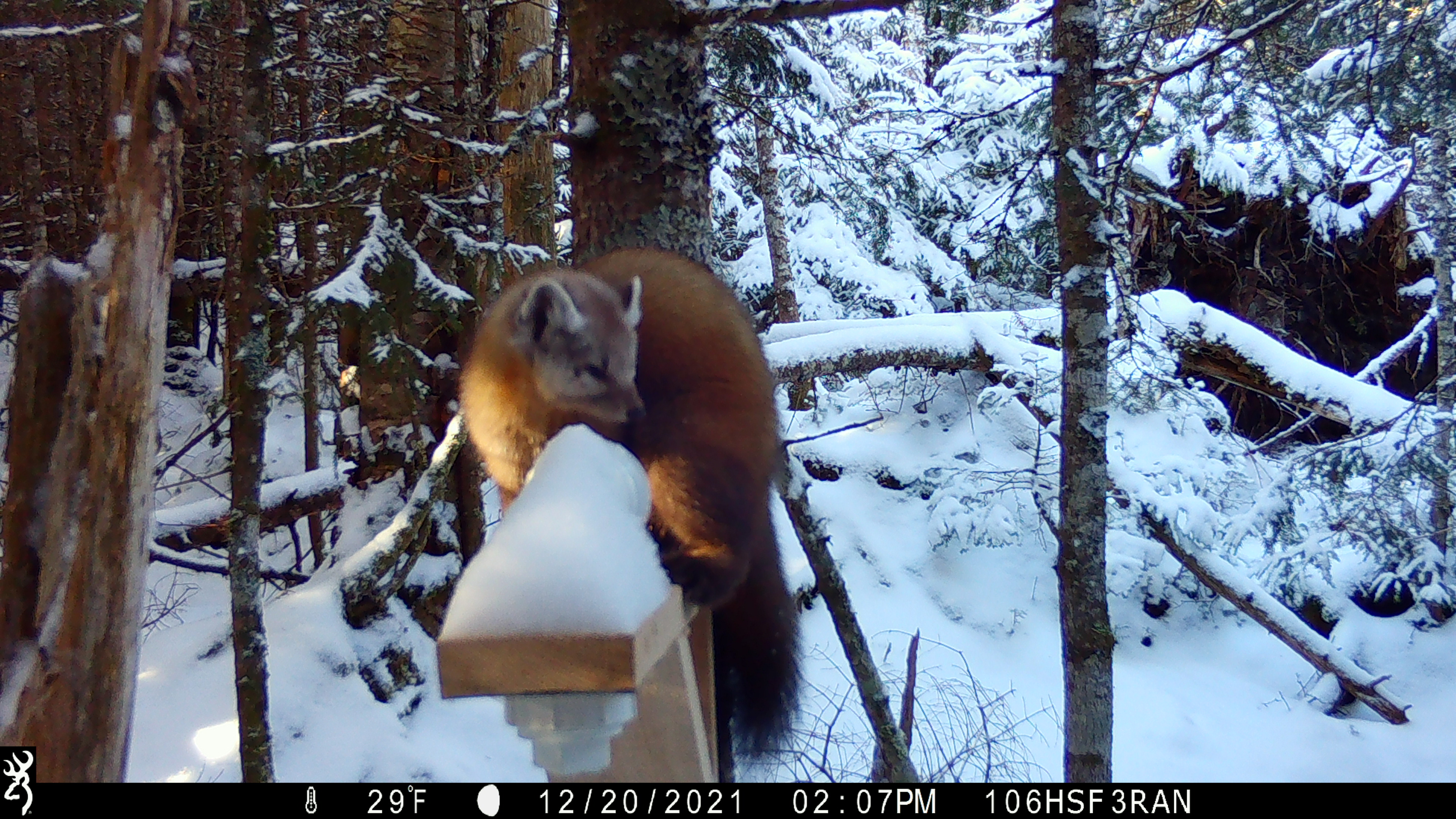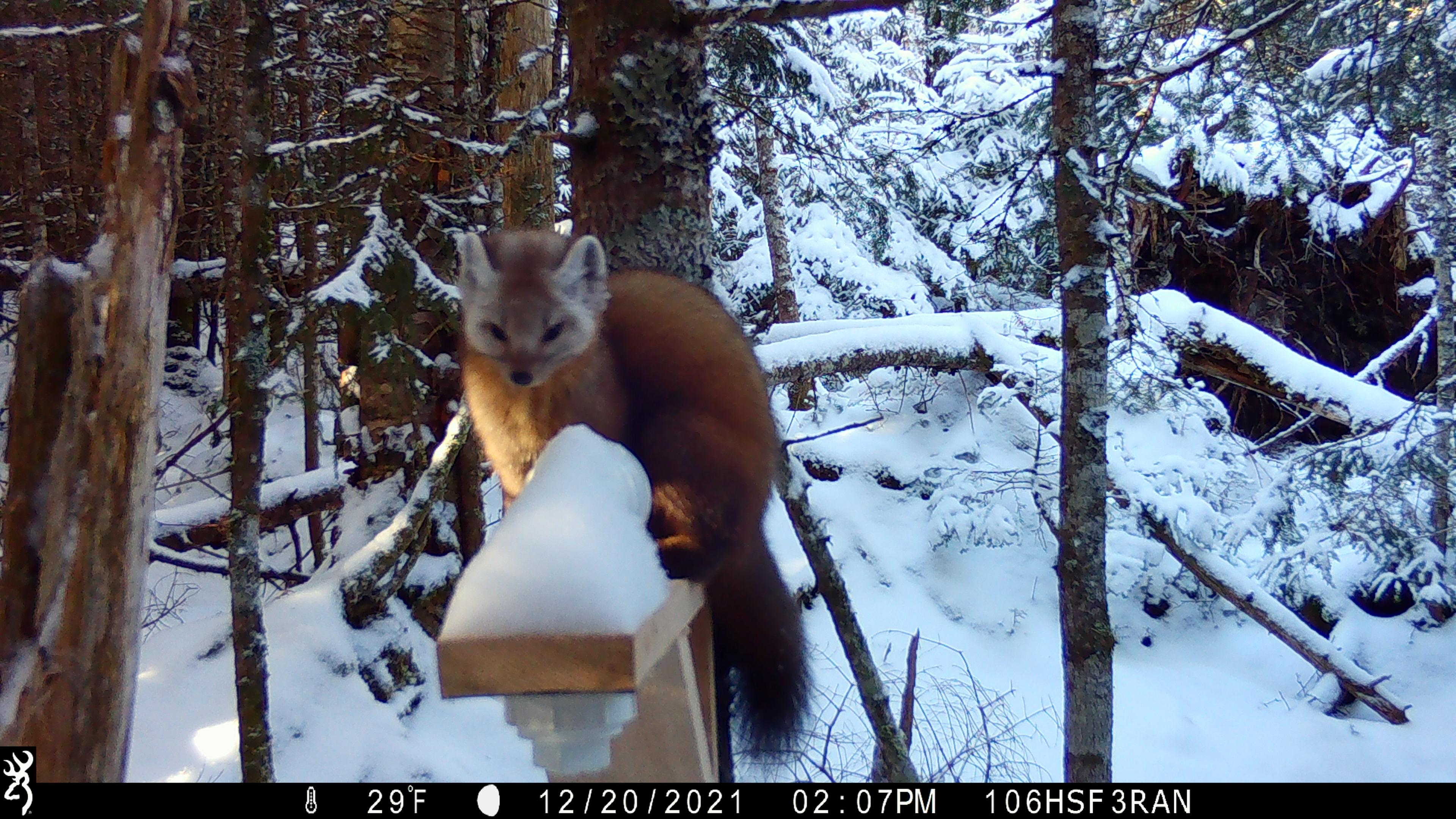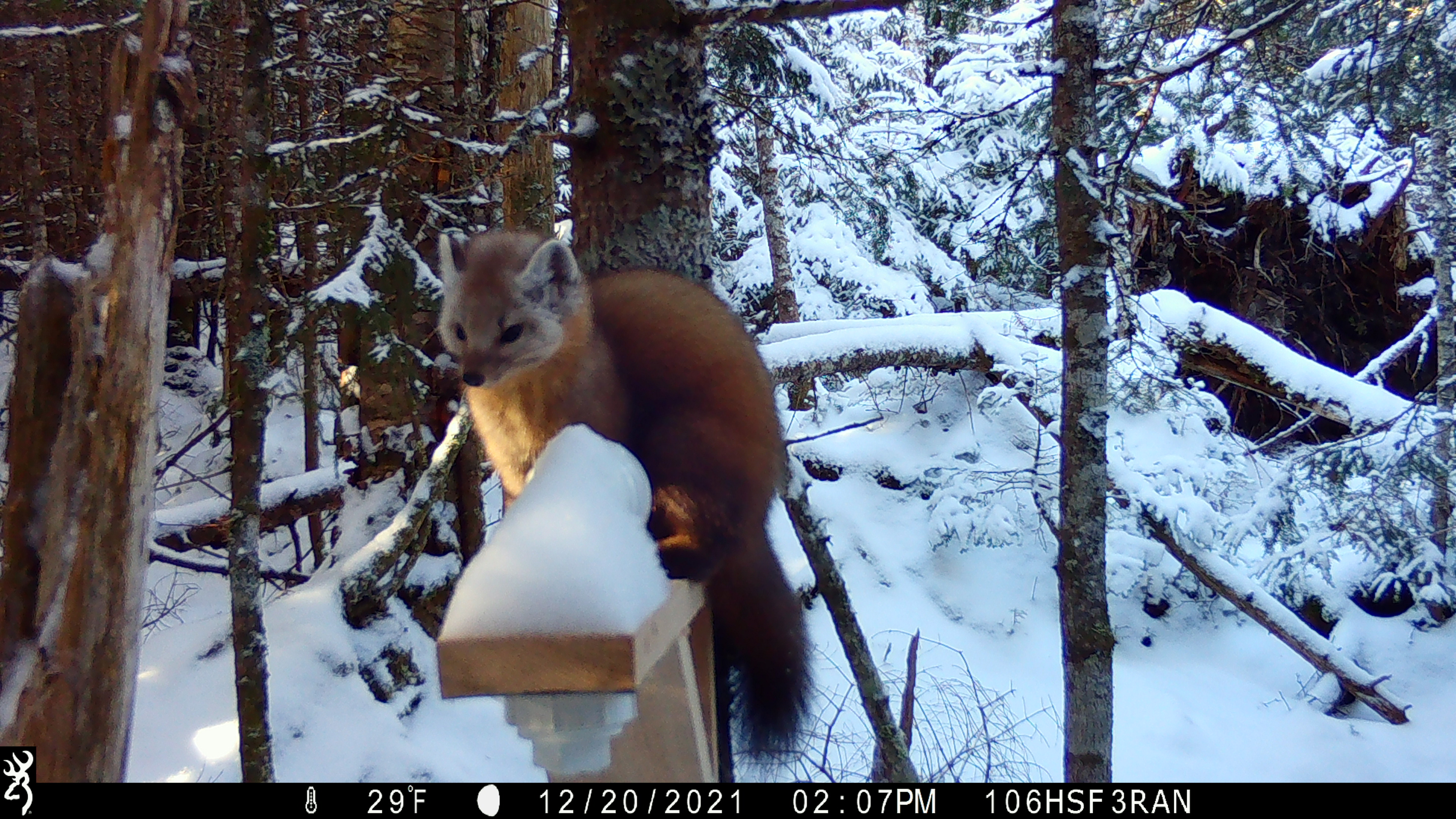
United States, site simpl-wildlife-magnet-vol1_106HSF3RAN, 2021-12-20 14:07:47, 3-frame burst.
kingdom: Animalia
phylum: Chordata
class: Mammalia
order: Carnivora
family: Mustelidae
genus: Martes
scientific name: Martes americana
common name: american marten